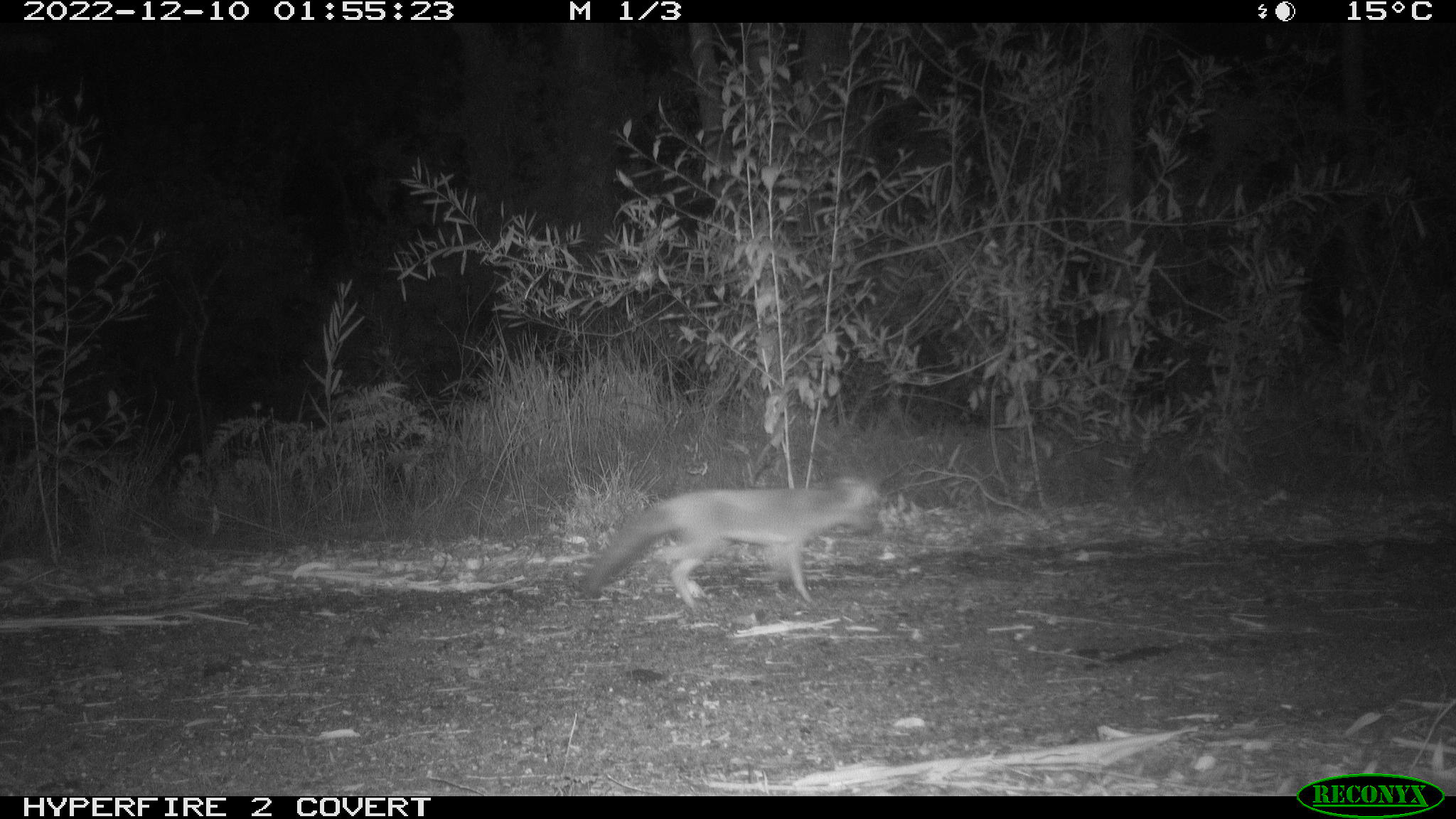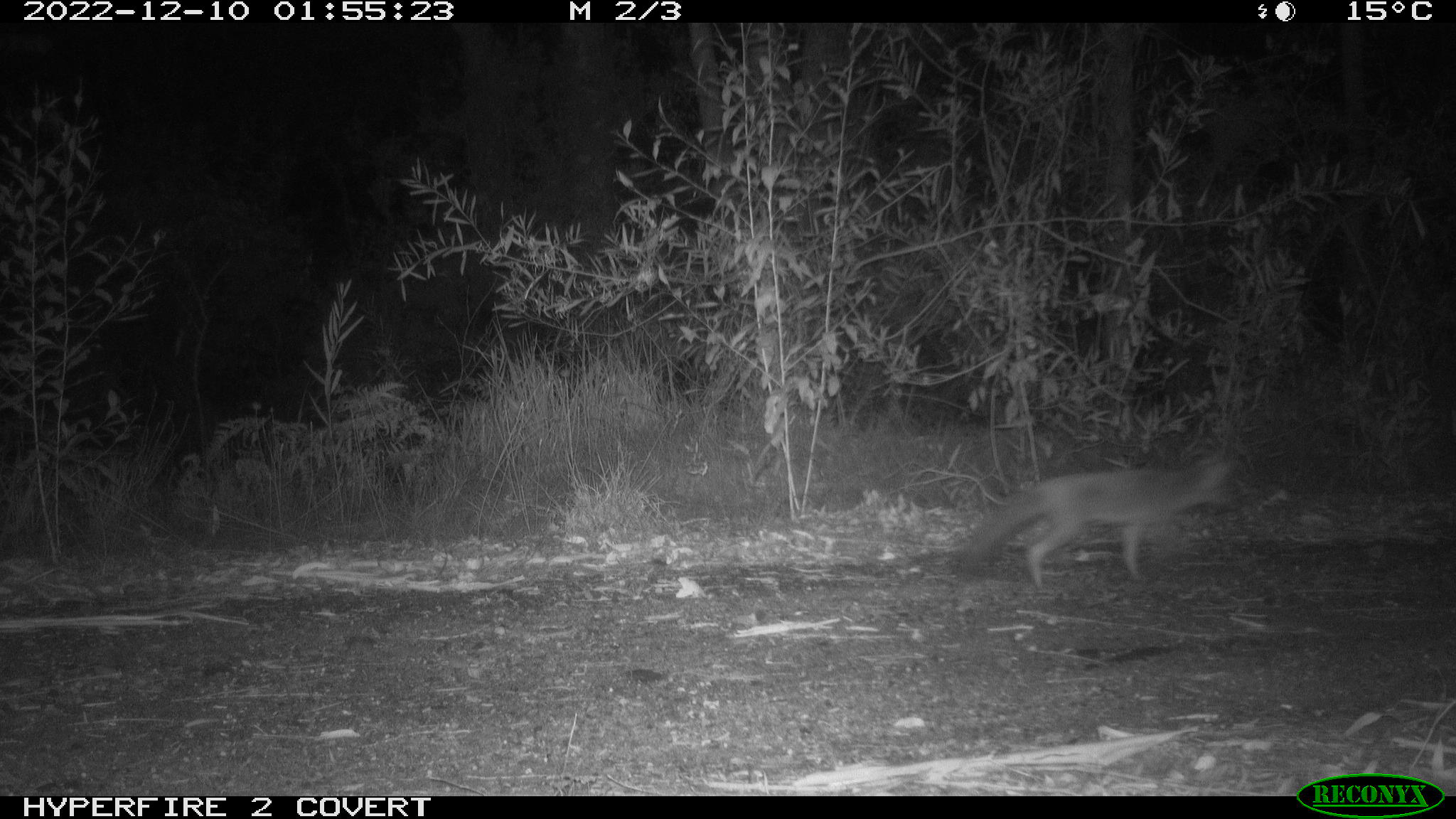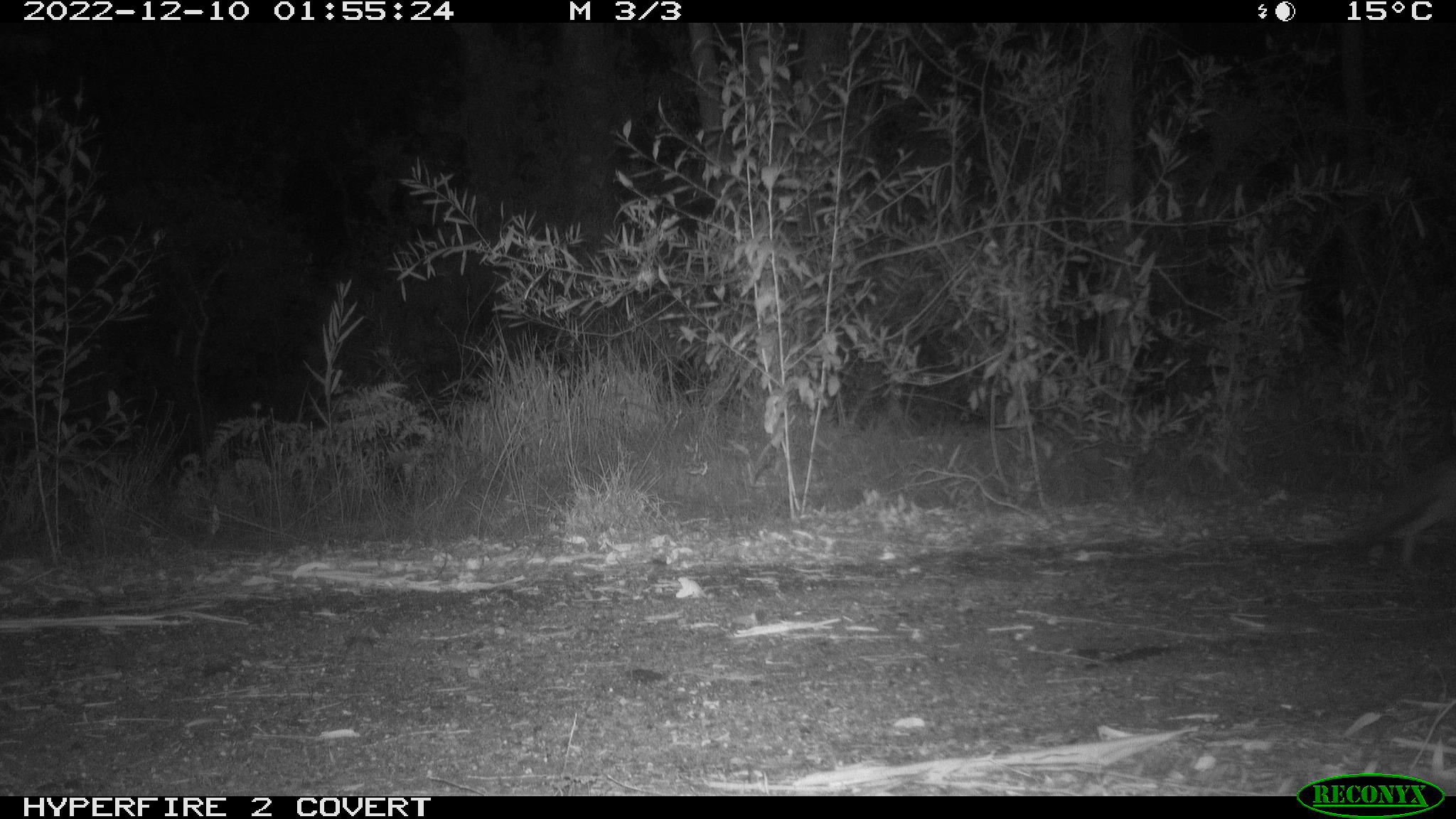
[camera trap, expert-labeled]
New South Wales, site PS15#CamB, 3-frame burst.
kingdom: Animalia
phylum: Chordata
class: Mammalia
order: Carnivora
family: Canidae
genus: Vulpes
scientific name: Vulpes vulpes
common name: red fox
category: fox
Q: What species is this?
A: Fox (red fox) (Vulpes vulpes).